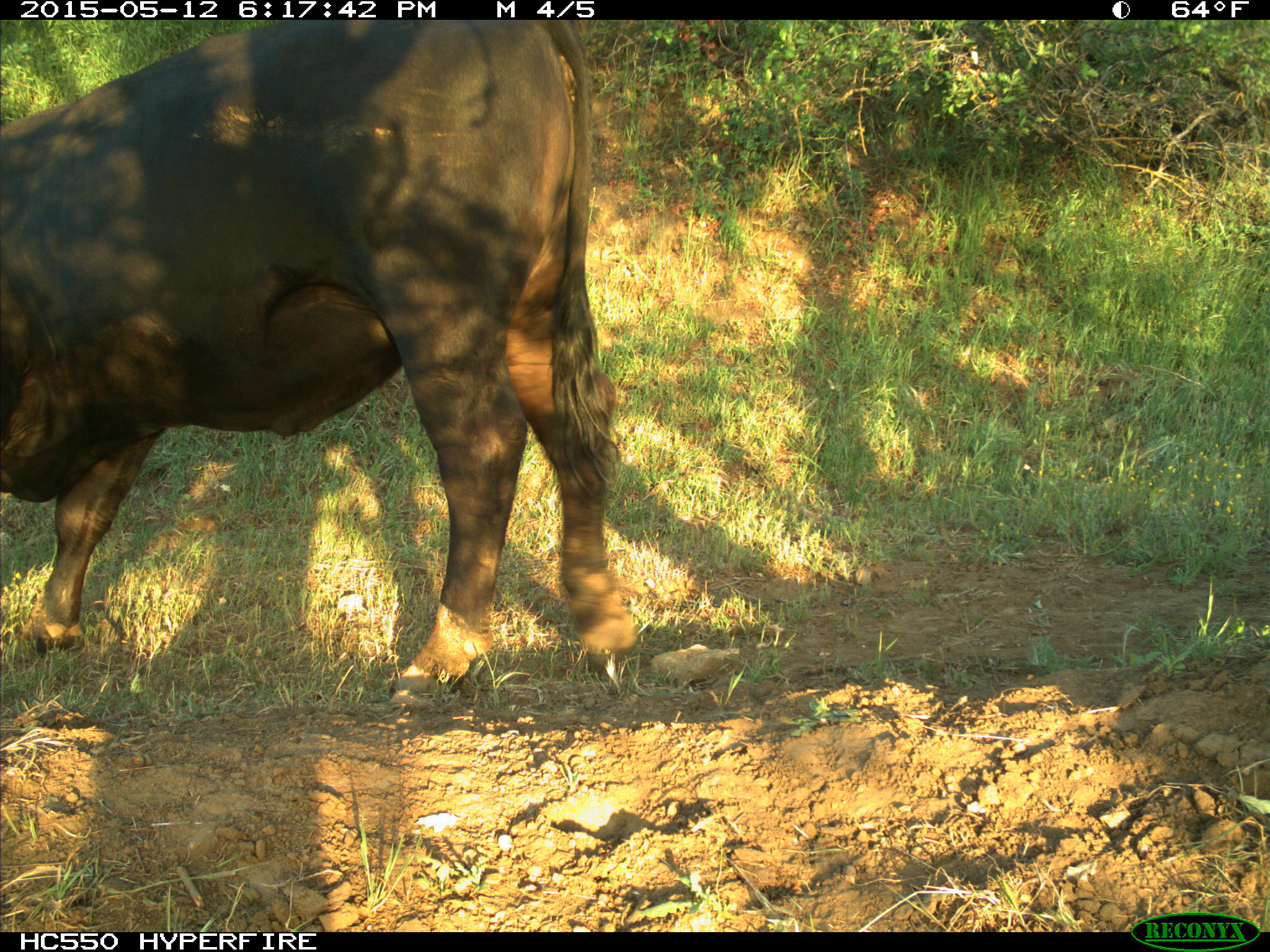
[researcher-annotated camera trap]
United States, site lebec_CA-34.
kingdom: Animalia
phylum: Chordata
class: Mammalia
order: Artiodactyla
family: Bovidae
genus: Bos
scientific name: Bos taurus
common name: domestic cow